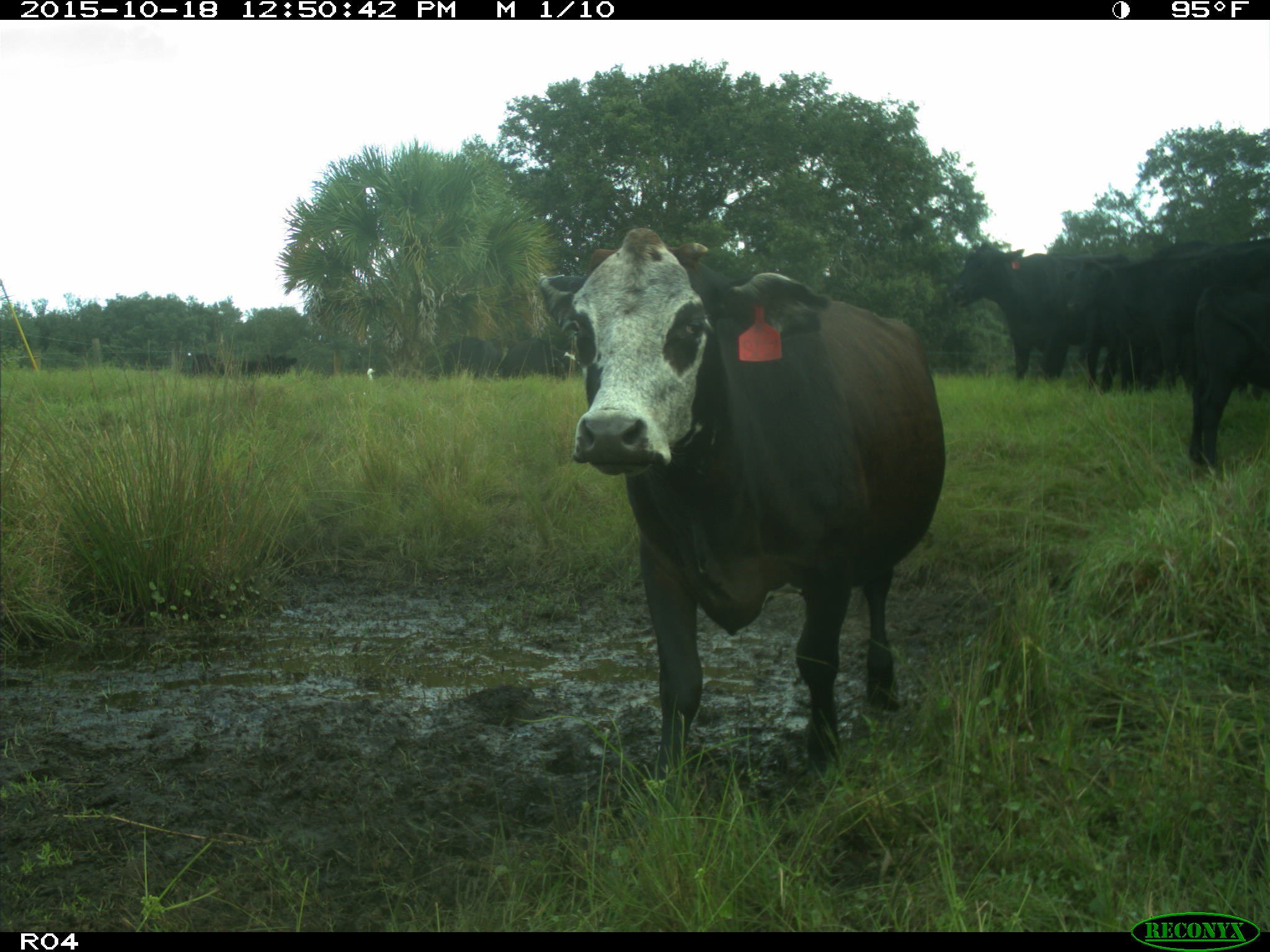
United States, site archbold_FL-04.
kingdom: Animalia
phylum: Chordata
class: Mammalia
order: Artiodactyla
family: Bovidae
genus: Bos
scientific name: Bos taurus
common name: domestic cow